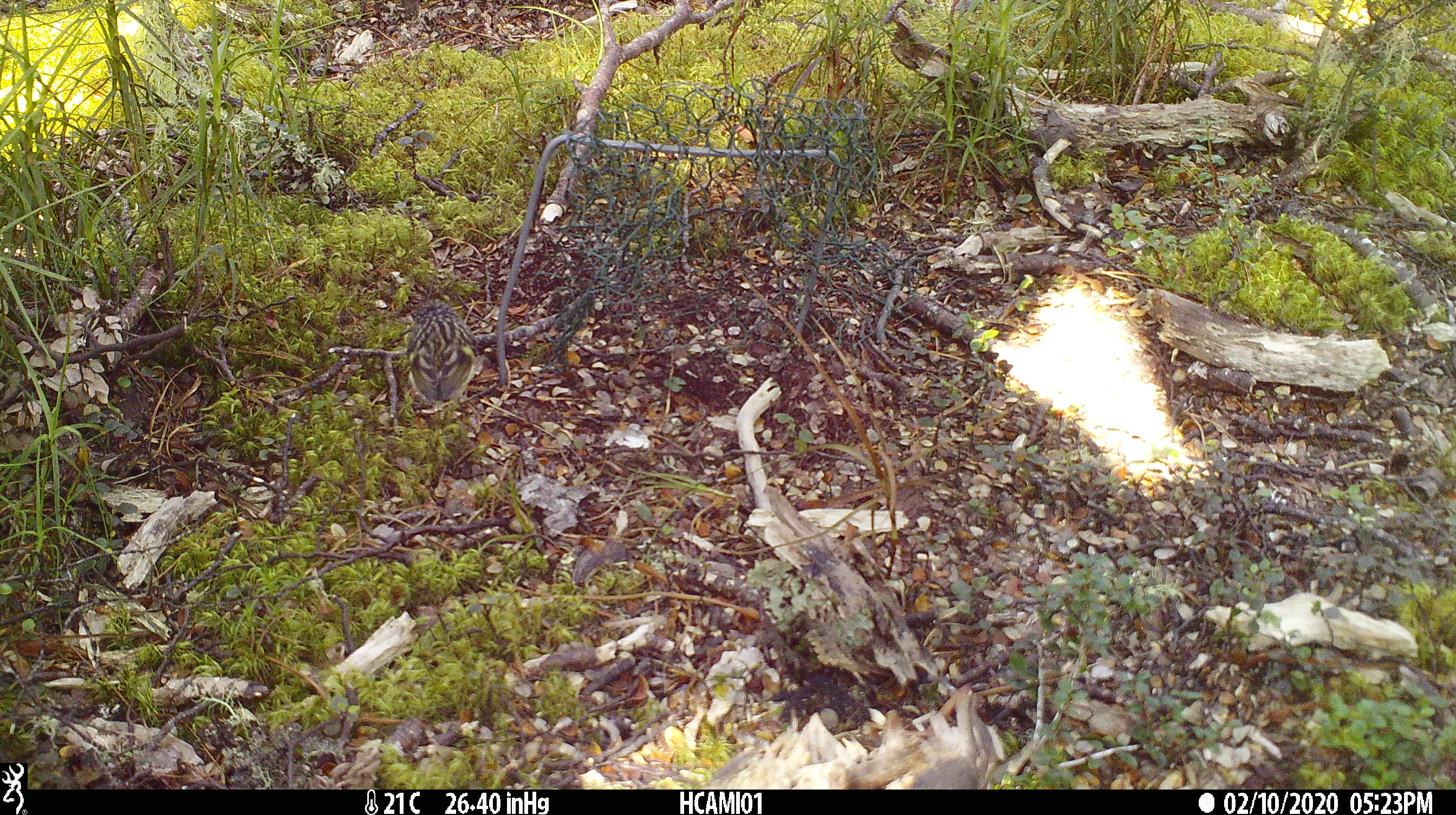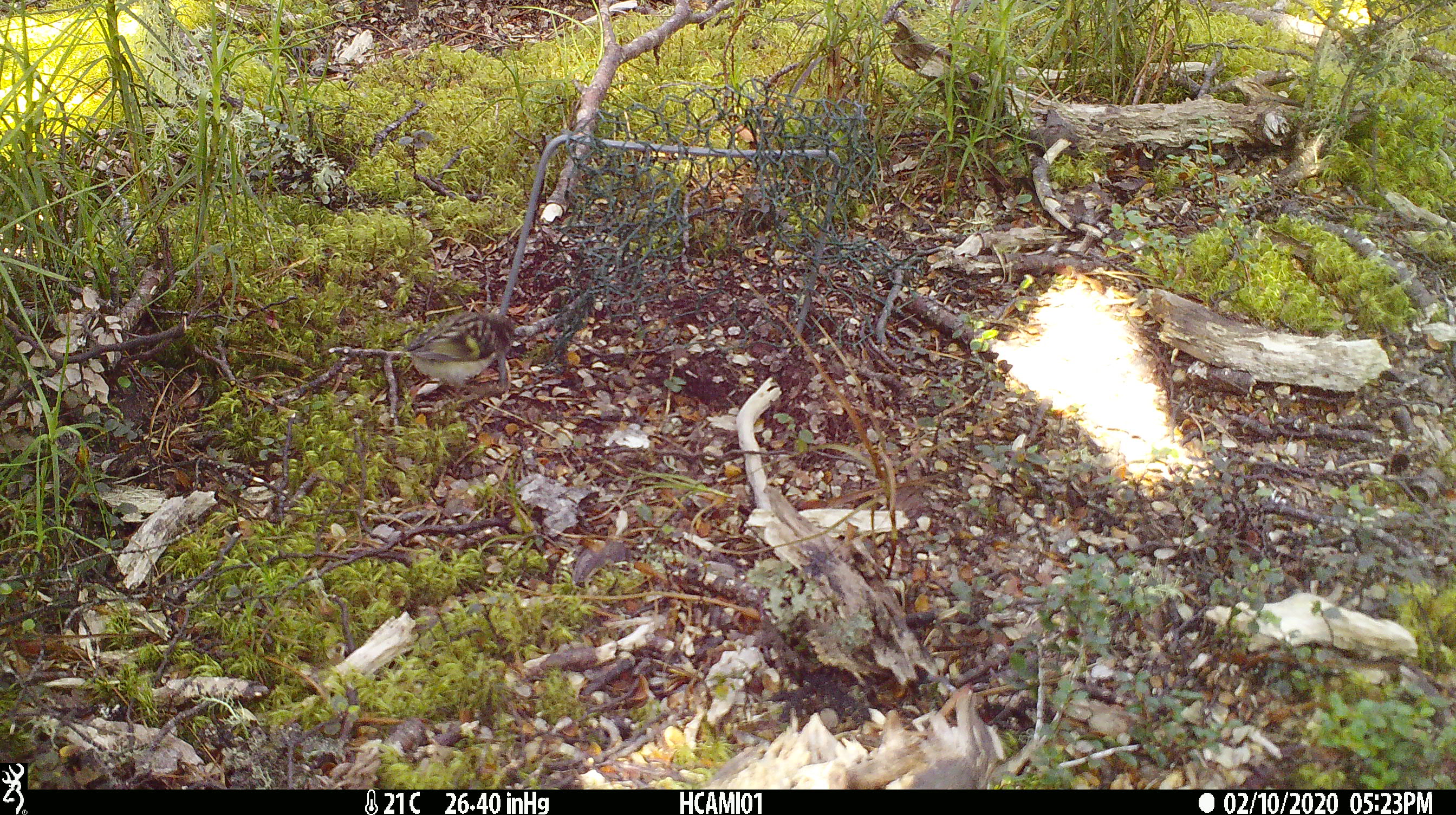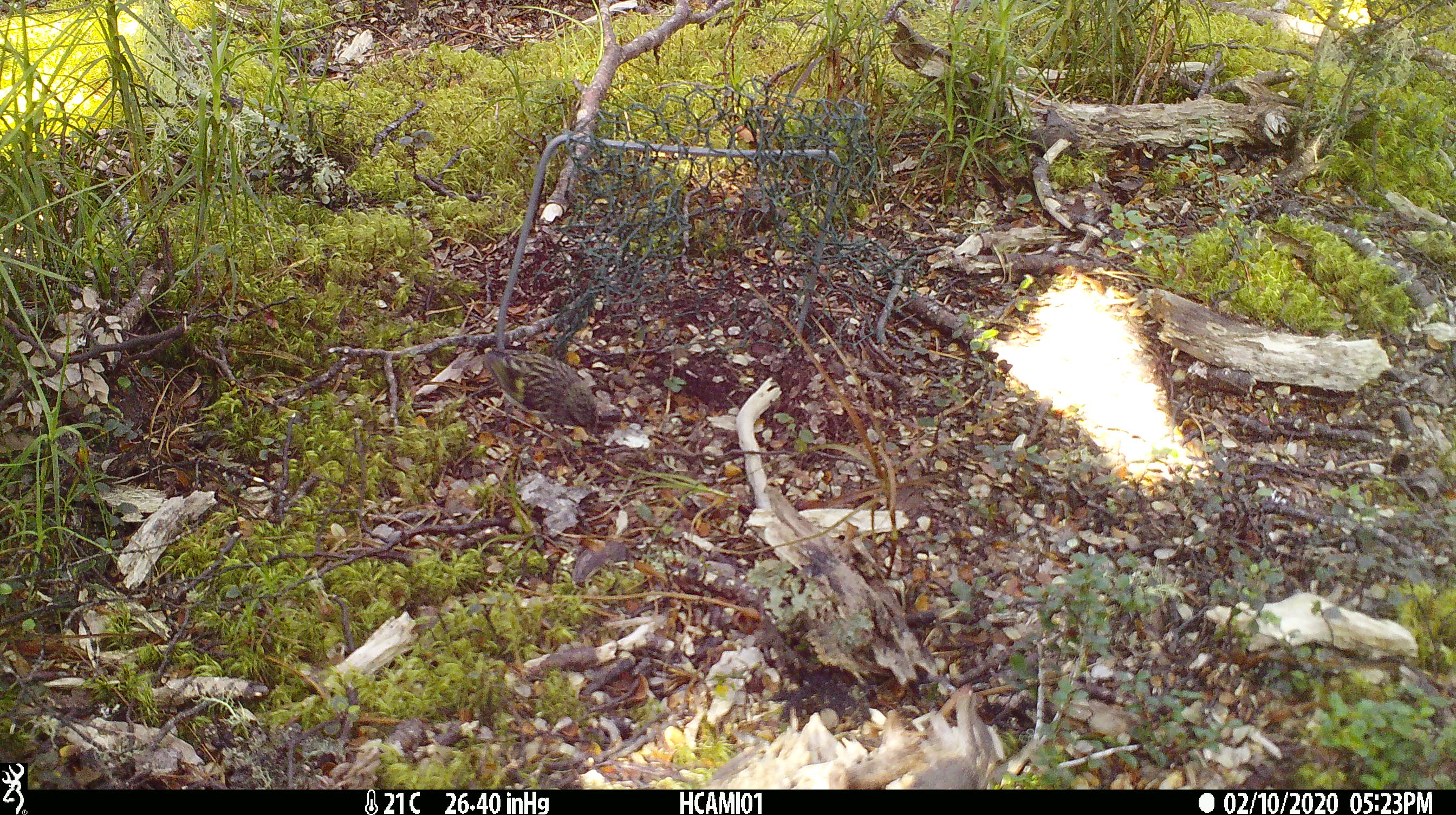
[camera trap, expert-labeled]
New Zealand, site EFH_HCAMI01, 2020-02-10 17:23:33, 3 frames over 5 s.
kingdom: Animalia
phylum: Chordata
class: Aves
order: Passeriformes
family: Acanthisittidae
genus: Acanthisitta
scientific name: Acanthisitta chloris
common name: rifleman